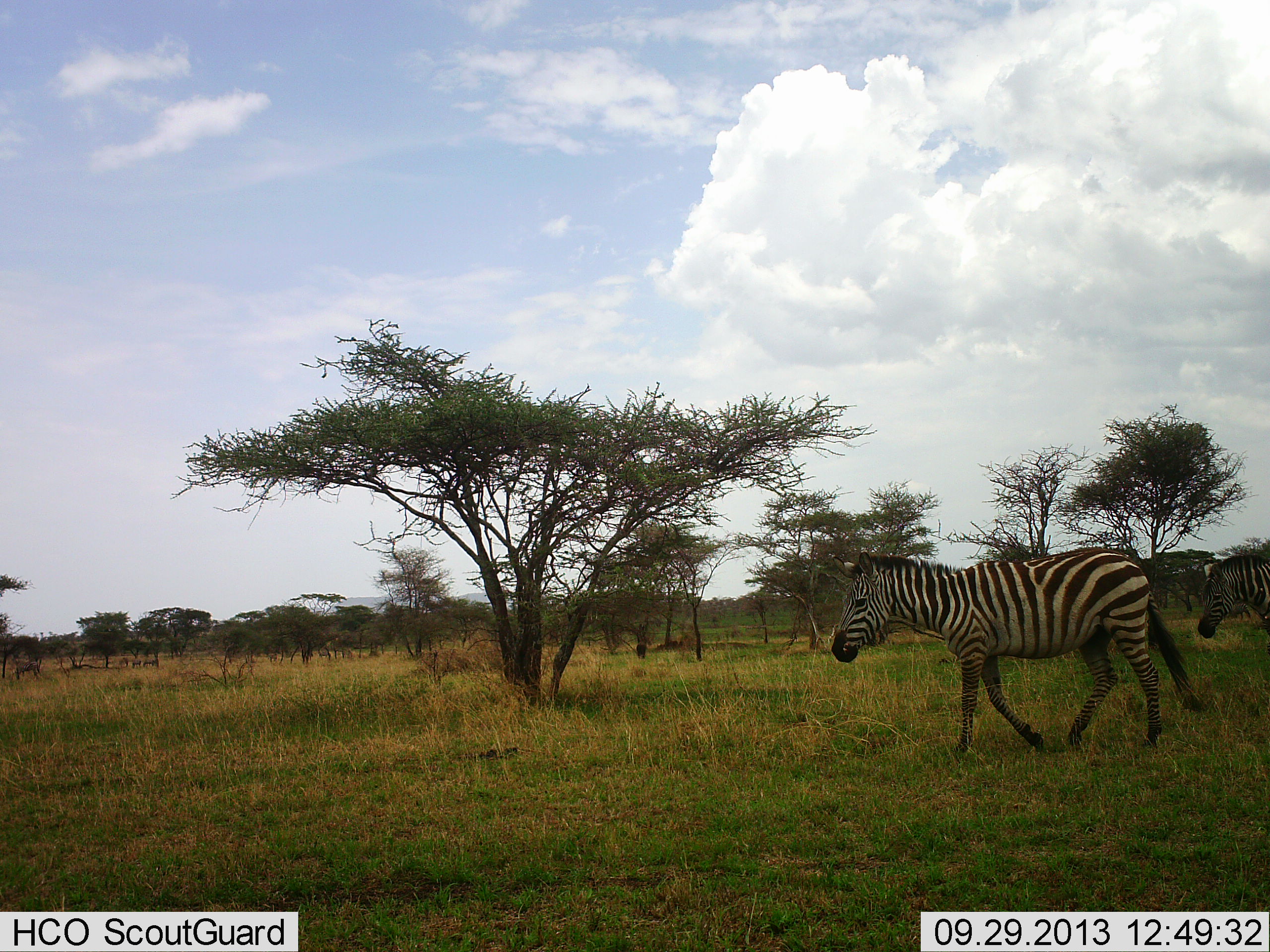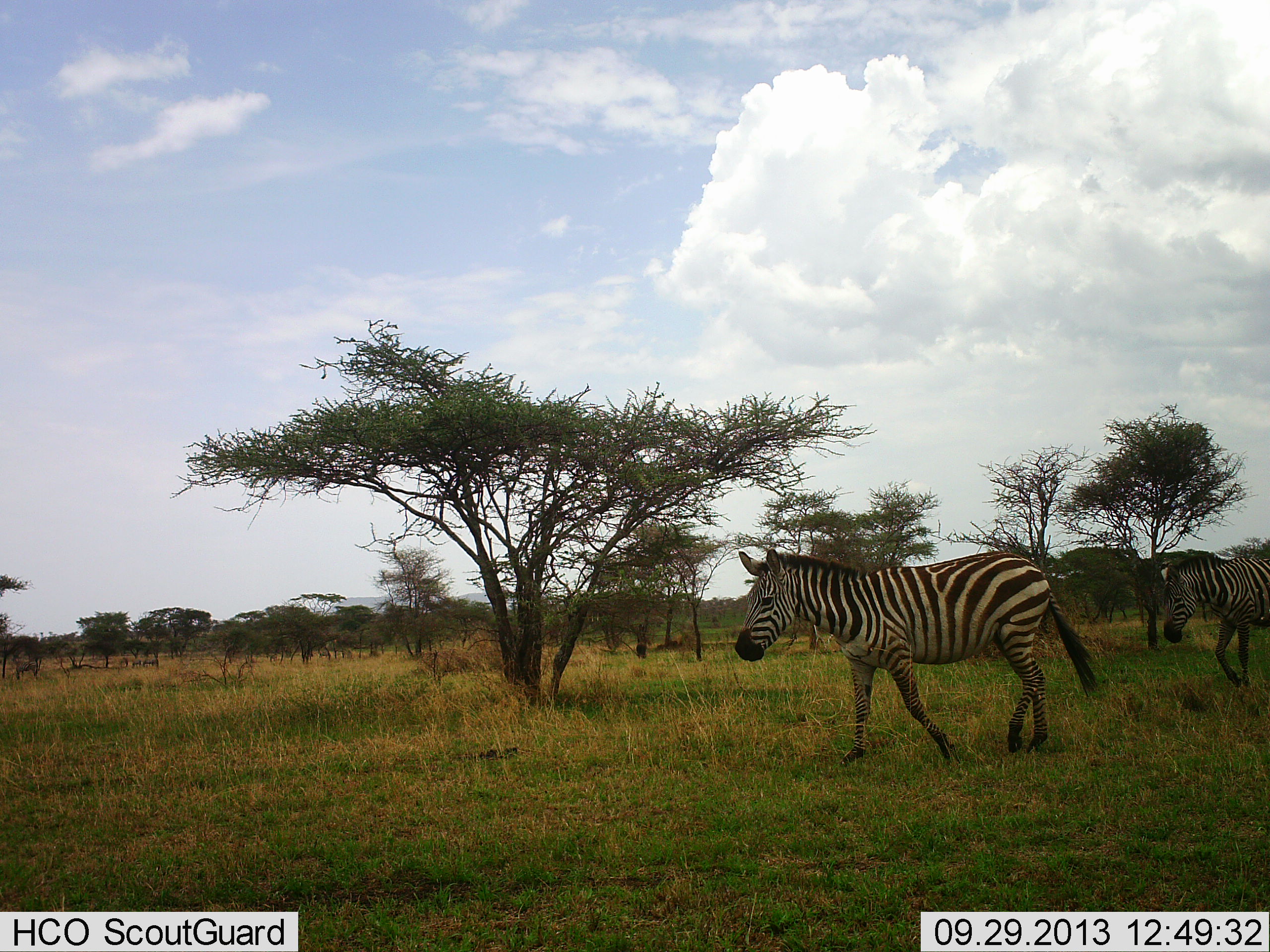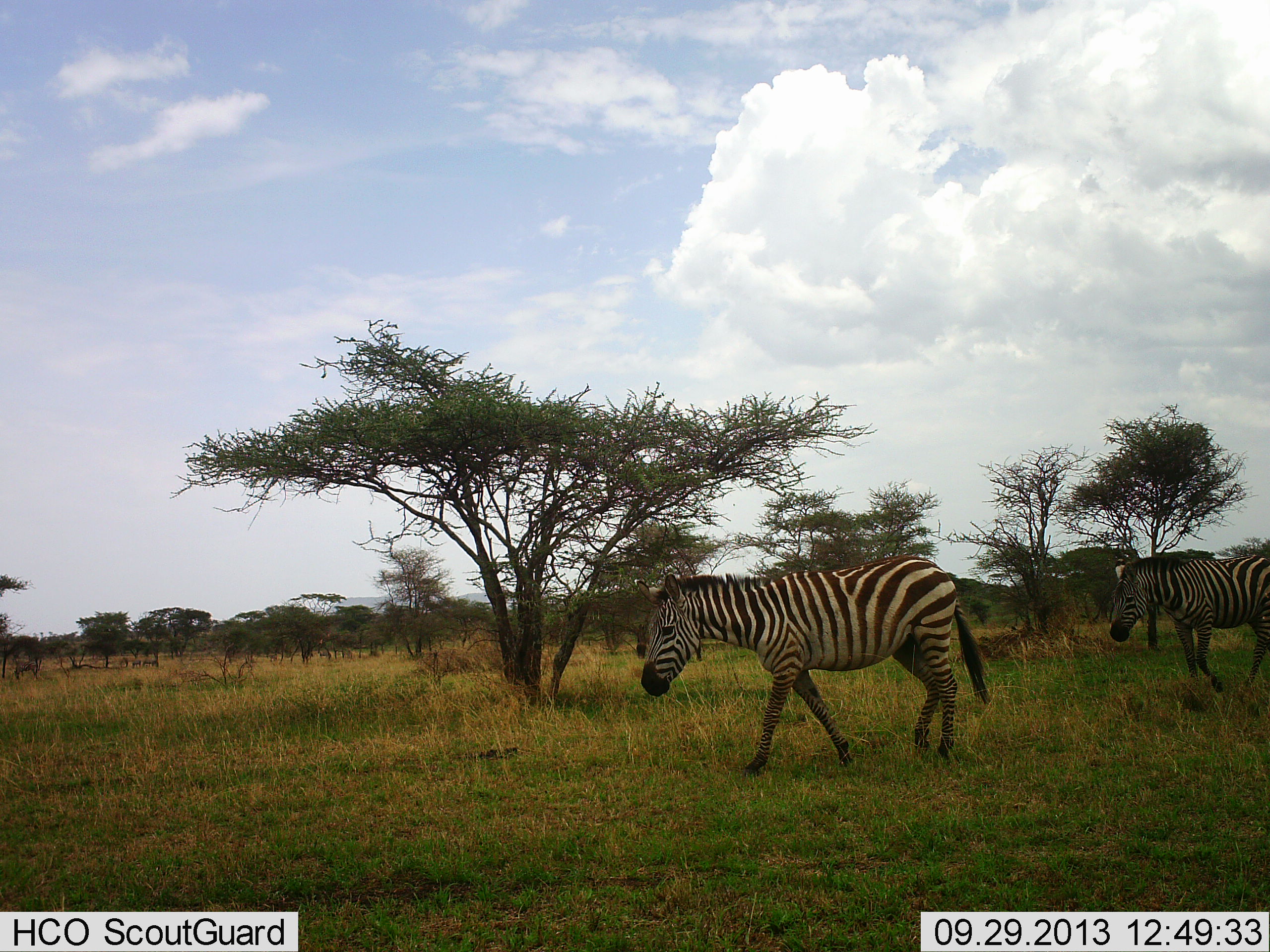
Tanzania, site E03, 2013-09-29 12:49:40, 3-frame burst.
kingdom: Animalia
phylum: Chordata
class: Mammalia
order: Perissodactyla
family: Equidae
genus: Equus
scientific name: Equus quagga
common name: plains zebra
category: zebra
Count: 2.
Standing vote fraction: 0%.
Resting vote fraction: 0%.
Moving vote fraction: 100%.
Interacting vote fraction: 0%.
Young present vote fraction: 0%.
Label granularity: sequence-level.